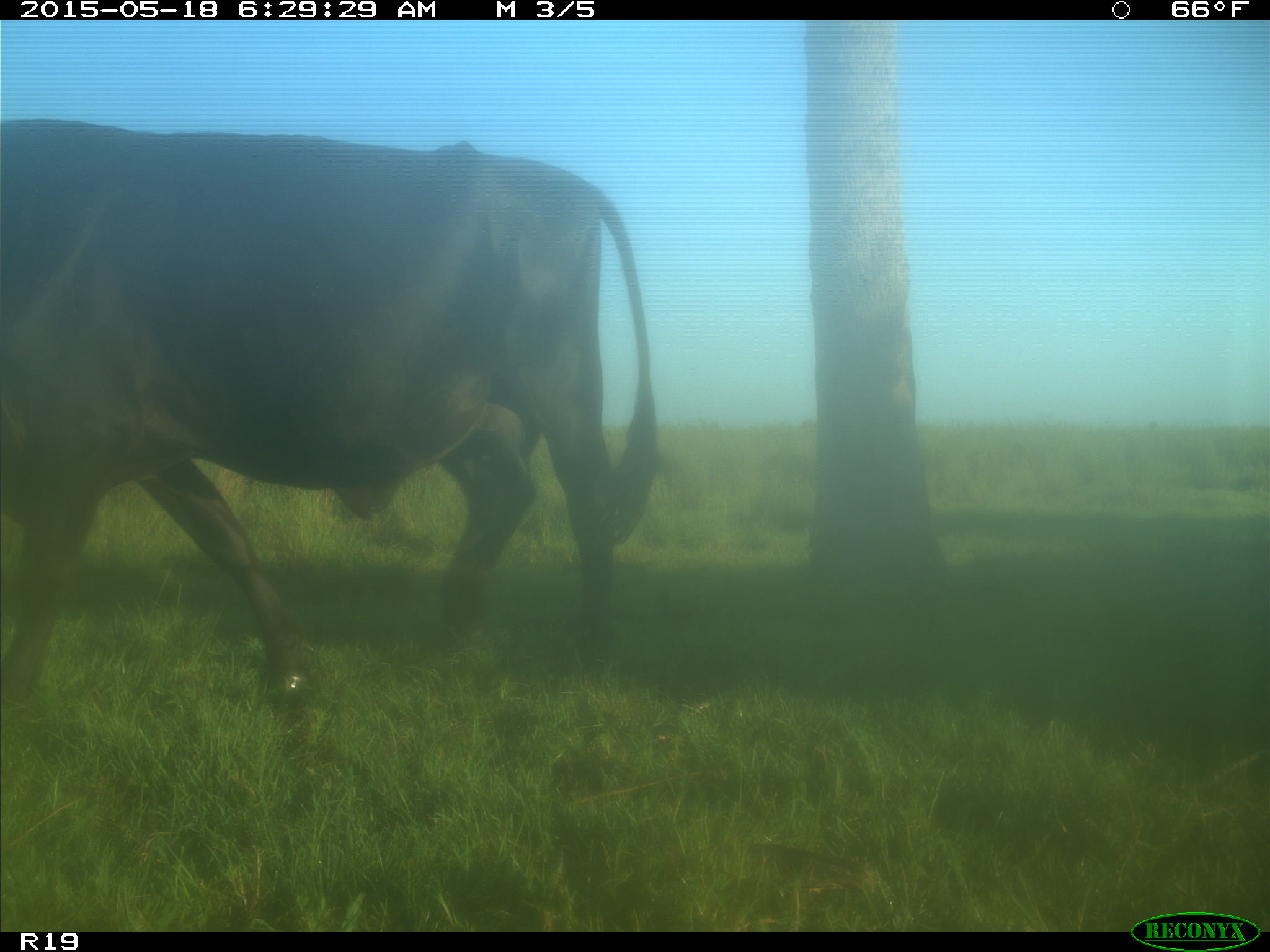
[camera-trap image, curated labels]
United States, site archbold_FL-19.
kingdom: Animalia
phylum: Chordata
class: Mammalia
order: Artiodactyla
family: Bovidae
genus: Bos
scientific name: Bos taurus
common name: domestic cow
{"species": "Bos taurus (domestic cow)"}